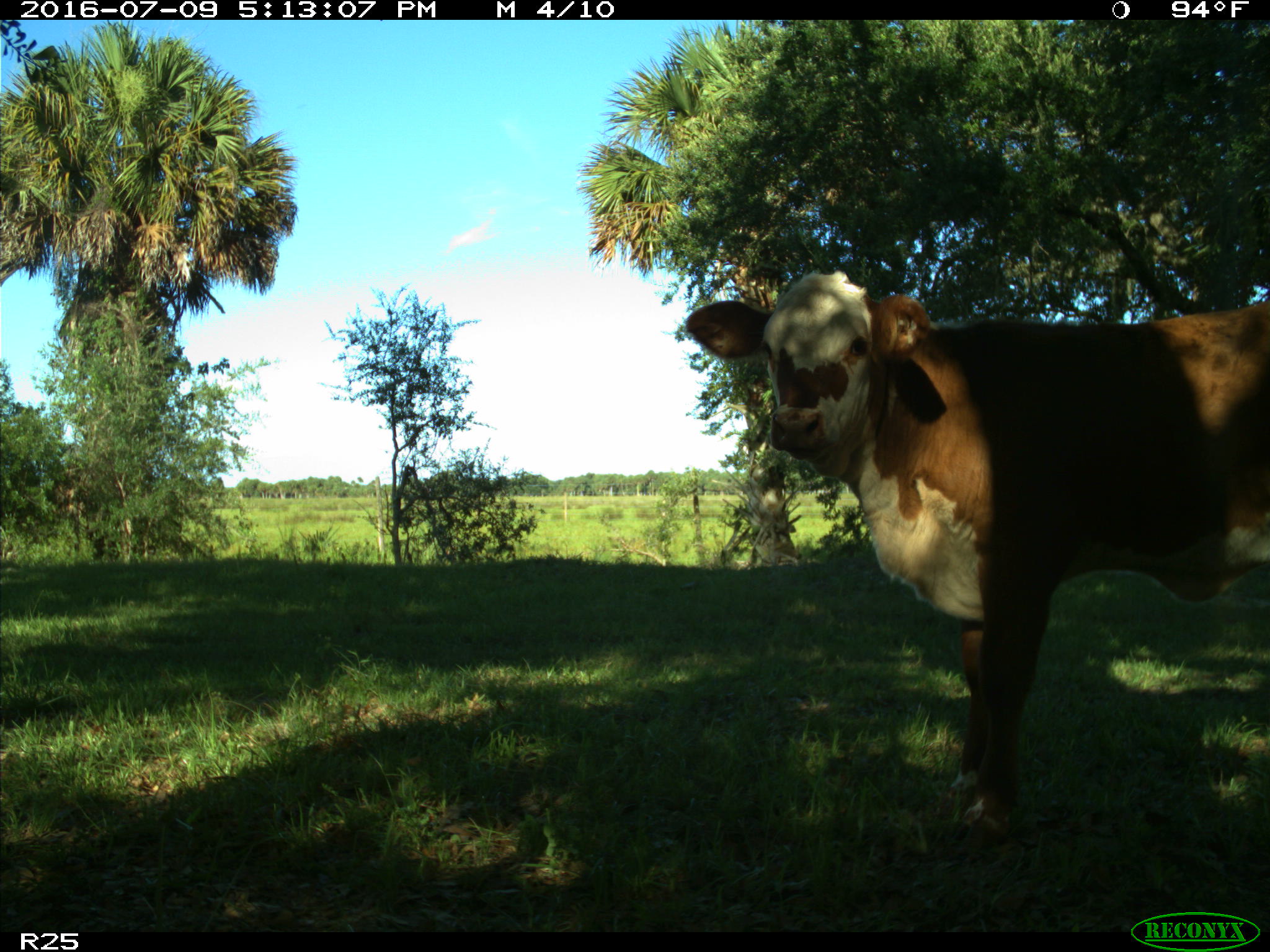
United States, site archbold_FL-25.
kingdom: Animalia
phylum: Chordata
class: Mammalia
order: Artiodactyla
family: Bovidae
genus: Bos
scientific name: Bos taurus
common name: domestic cow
Bos taurus (domestic cow).